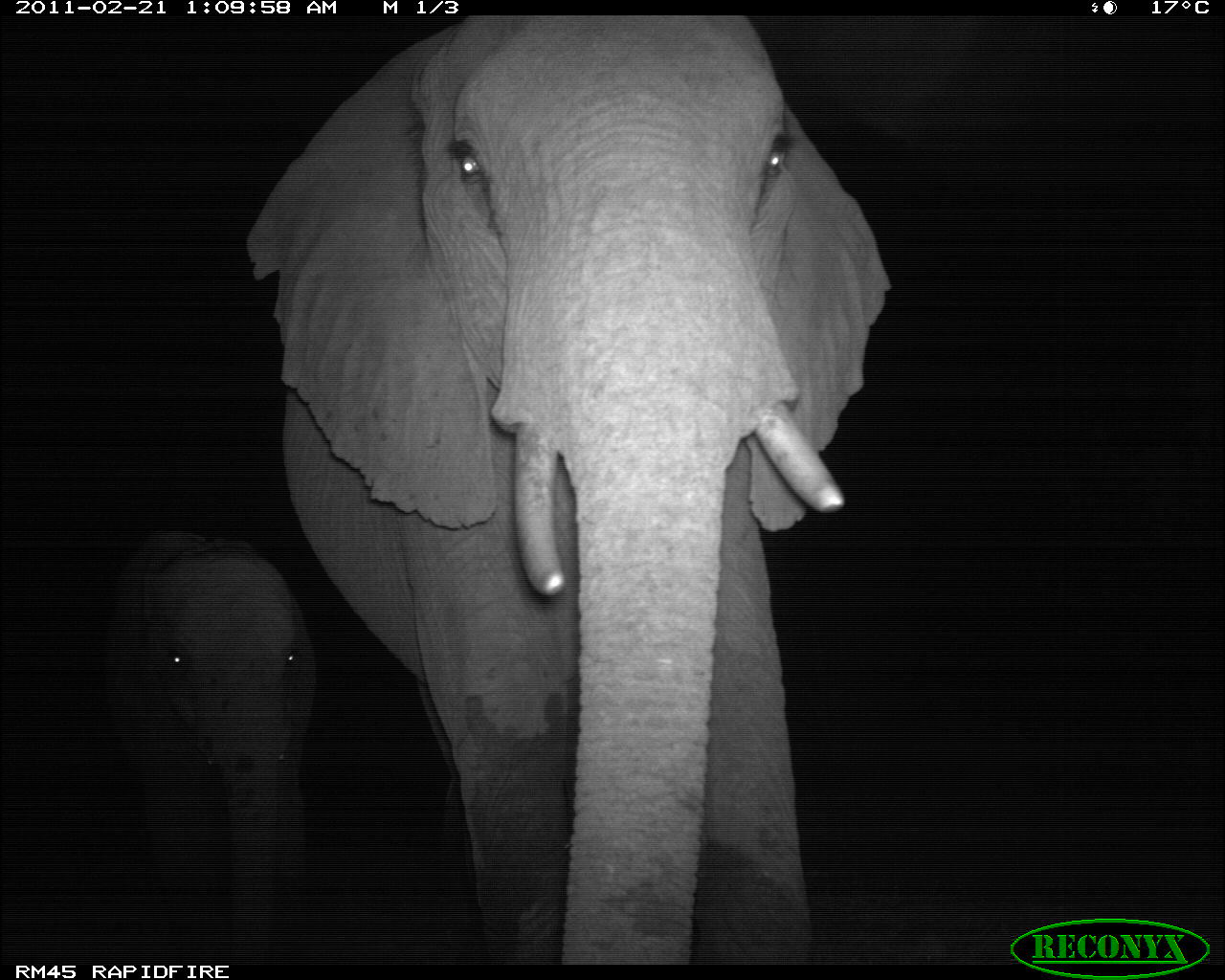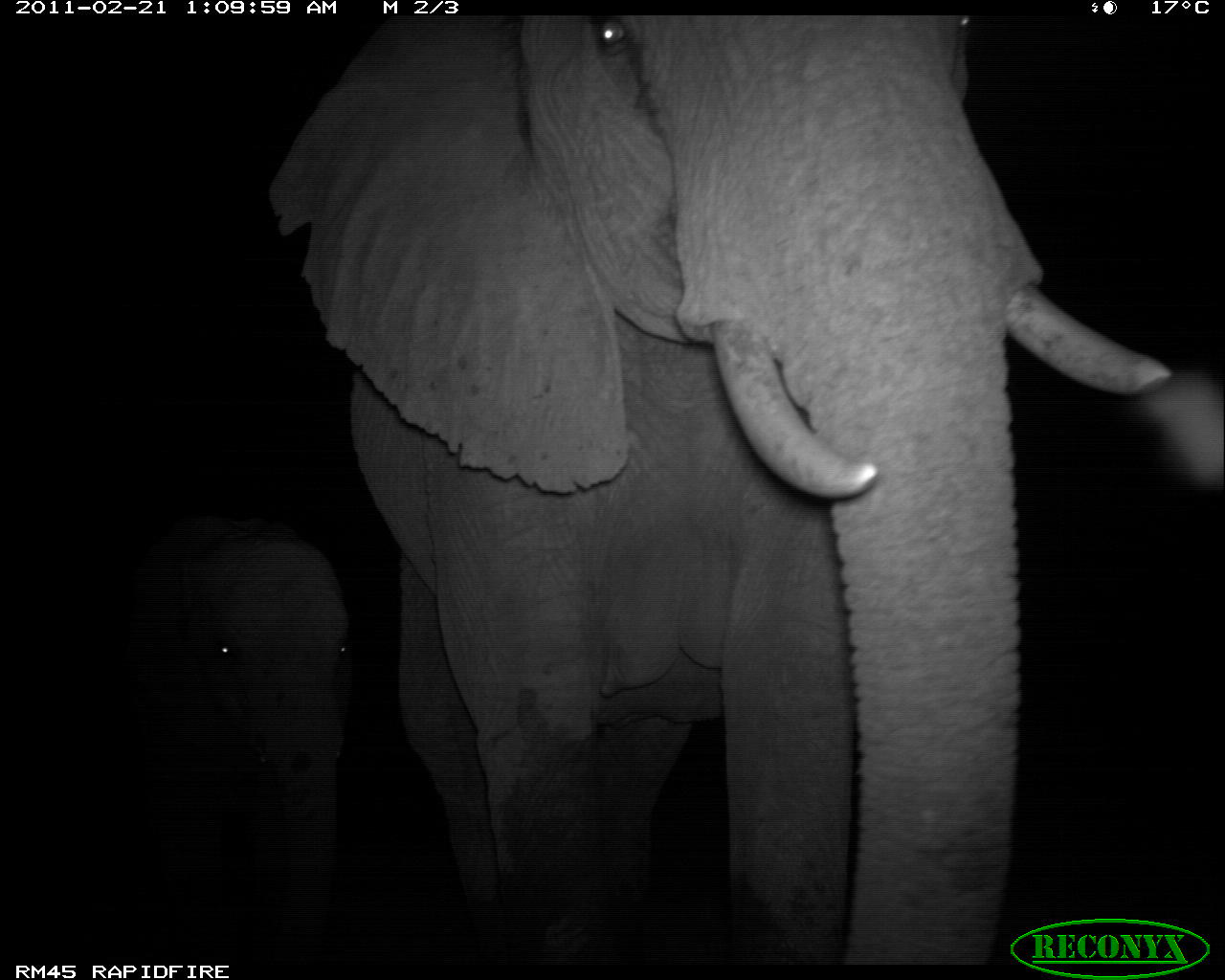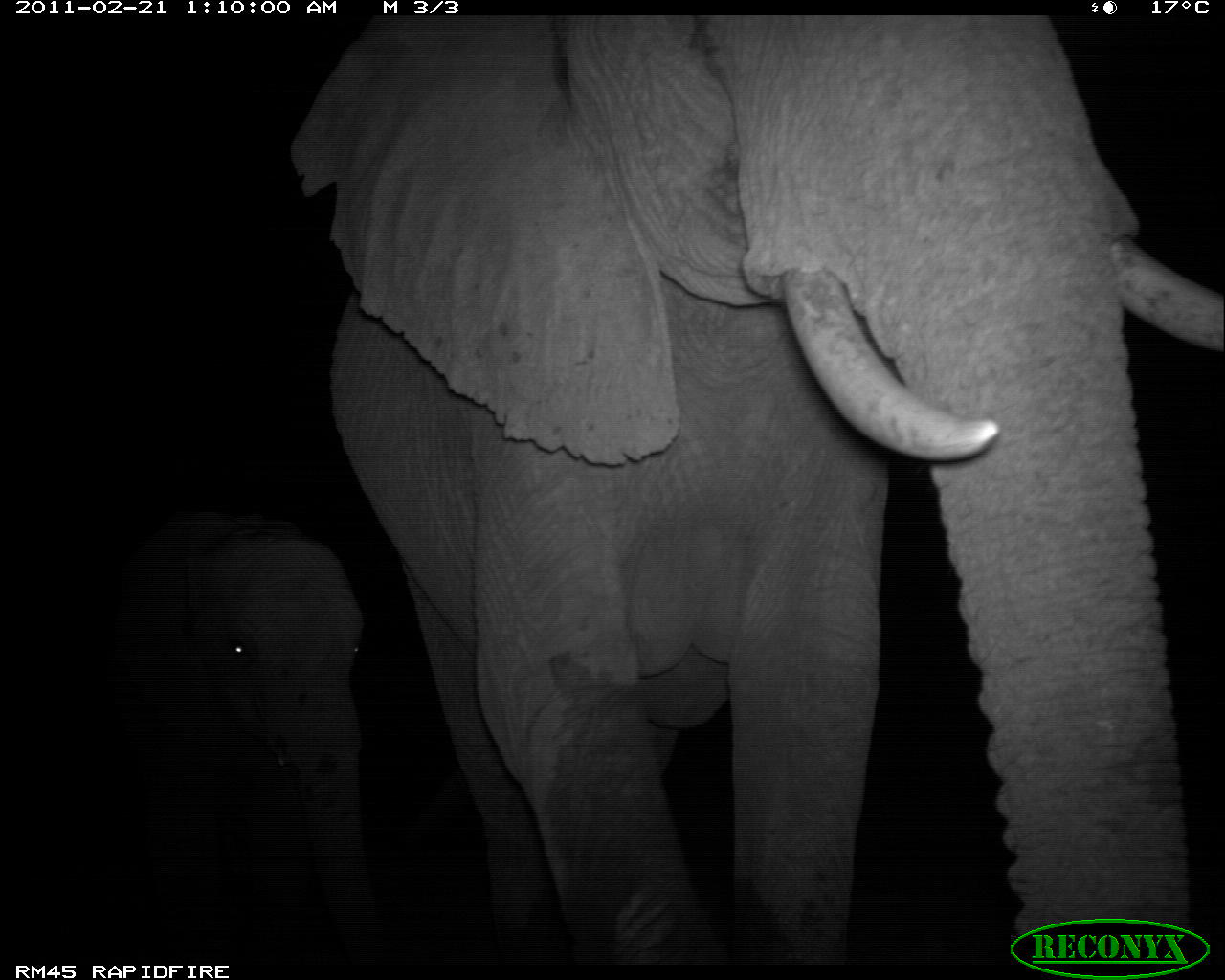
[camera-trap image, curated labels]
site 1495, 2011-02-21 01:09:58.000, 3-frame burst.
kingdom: Animalia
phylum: Chordata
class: Mammalia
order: Proboscidea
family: Elephantidae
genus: Loxodonta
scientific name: Loxodonta africana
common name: african bush elephant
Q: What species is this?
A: Loxodonta africana (african bush elephant).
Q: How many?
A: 2.